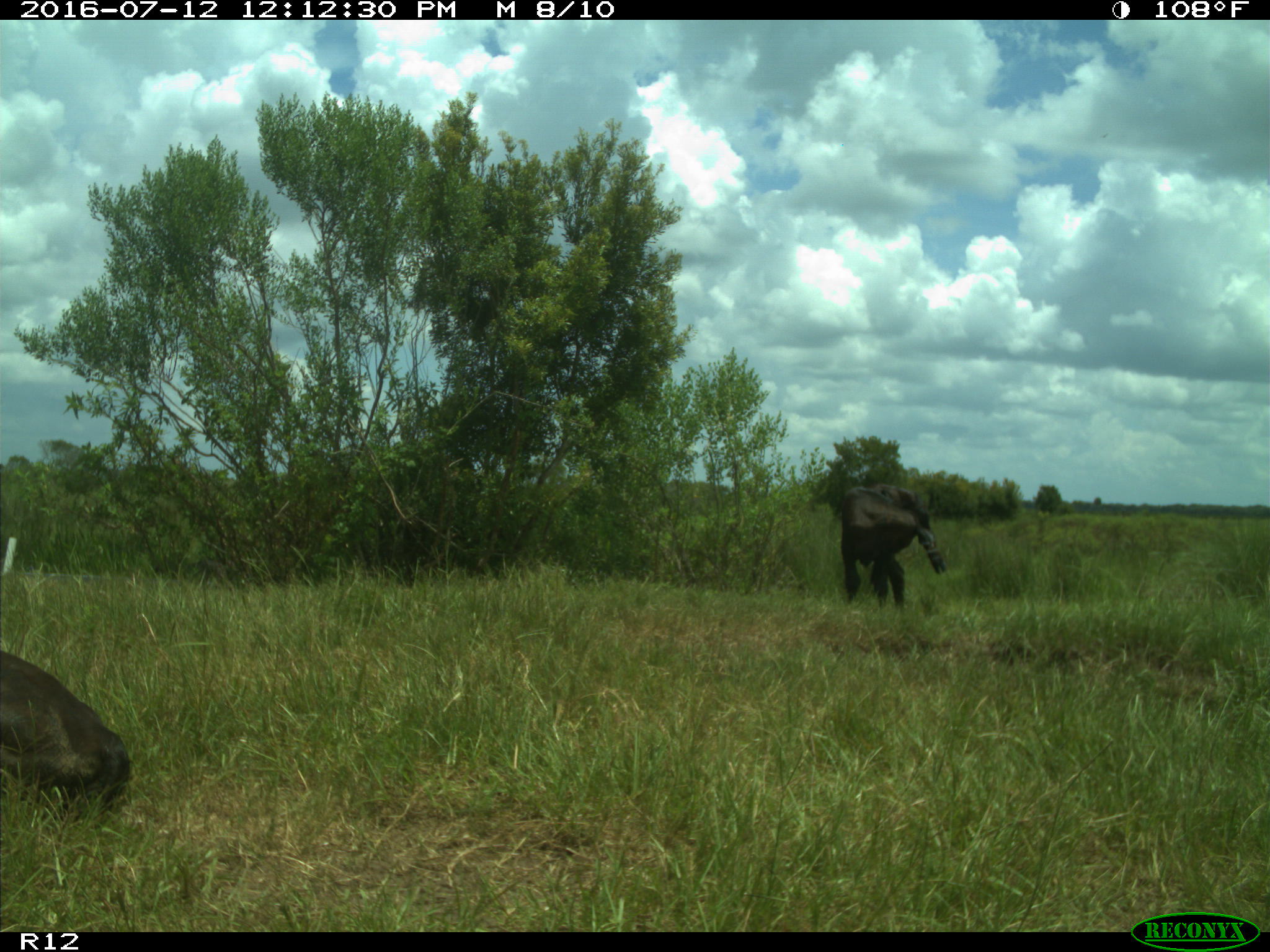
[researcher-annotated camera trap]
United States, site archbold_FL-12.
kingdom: Animalia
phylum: Chordata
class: Mammalia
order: Artiodactyla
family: Bovidae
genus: Bos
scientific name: Bos taurus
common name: domestic cow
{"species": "Bos taurus (domestic cow)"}